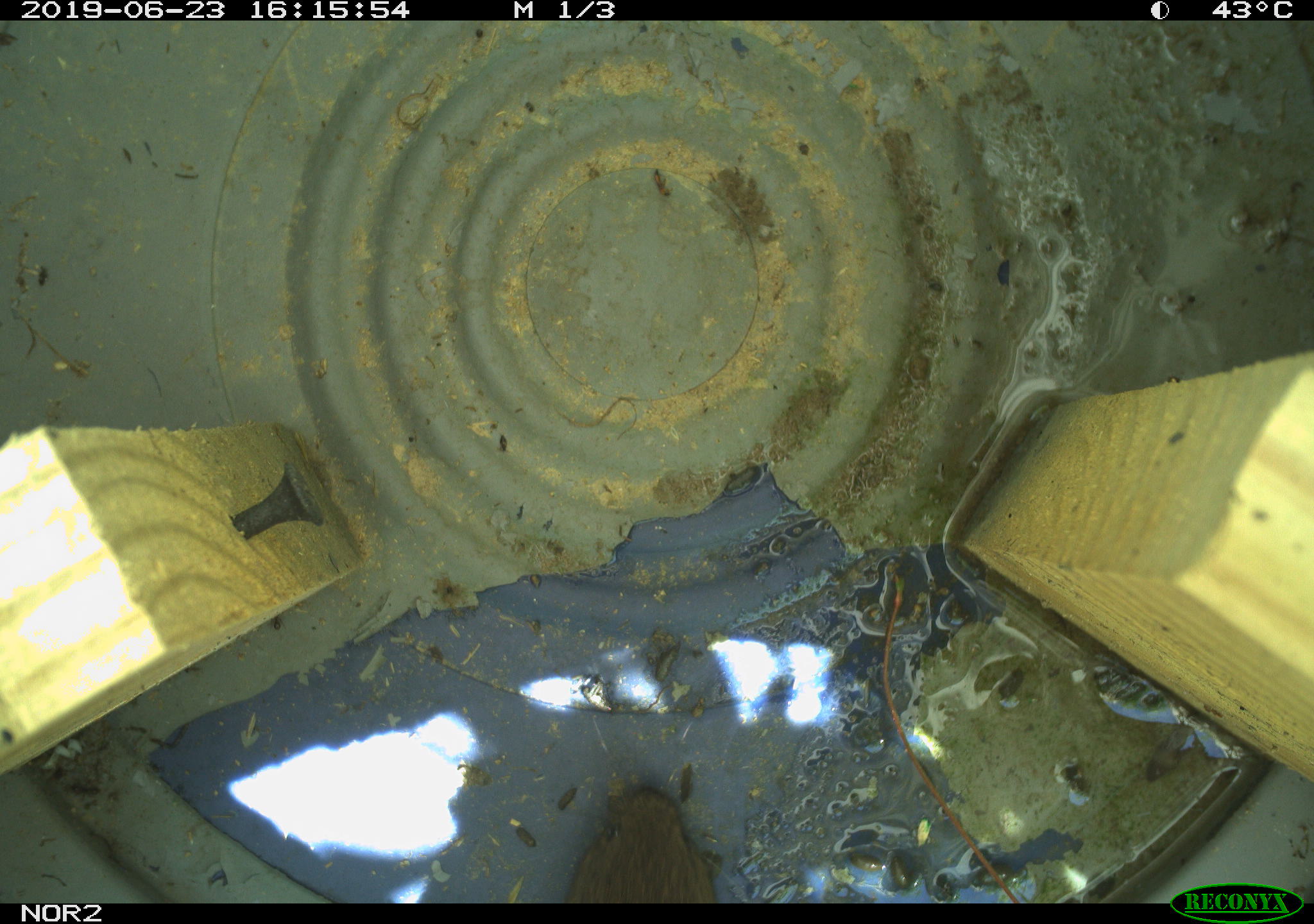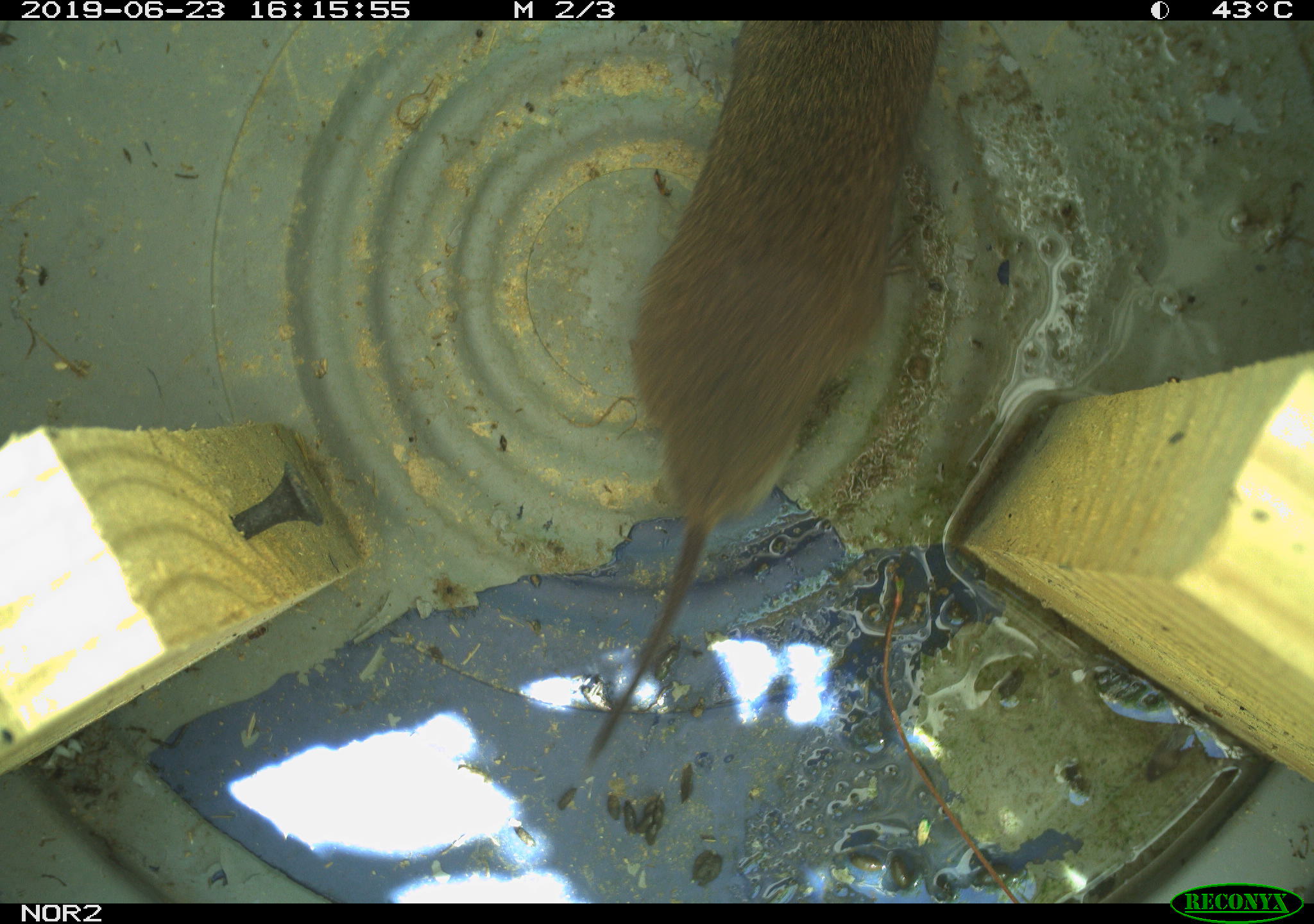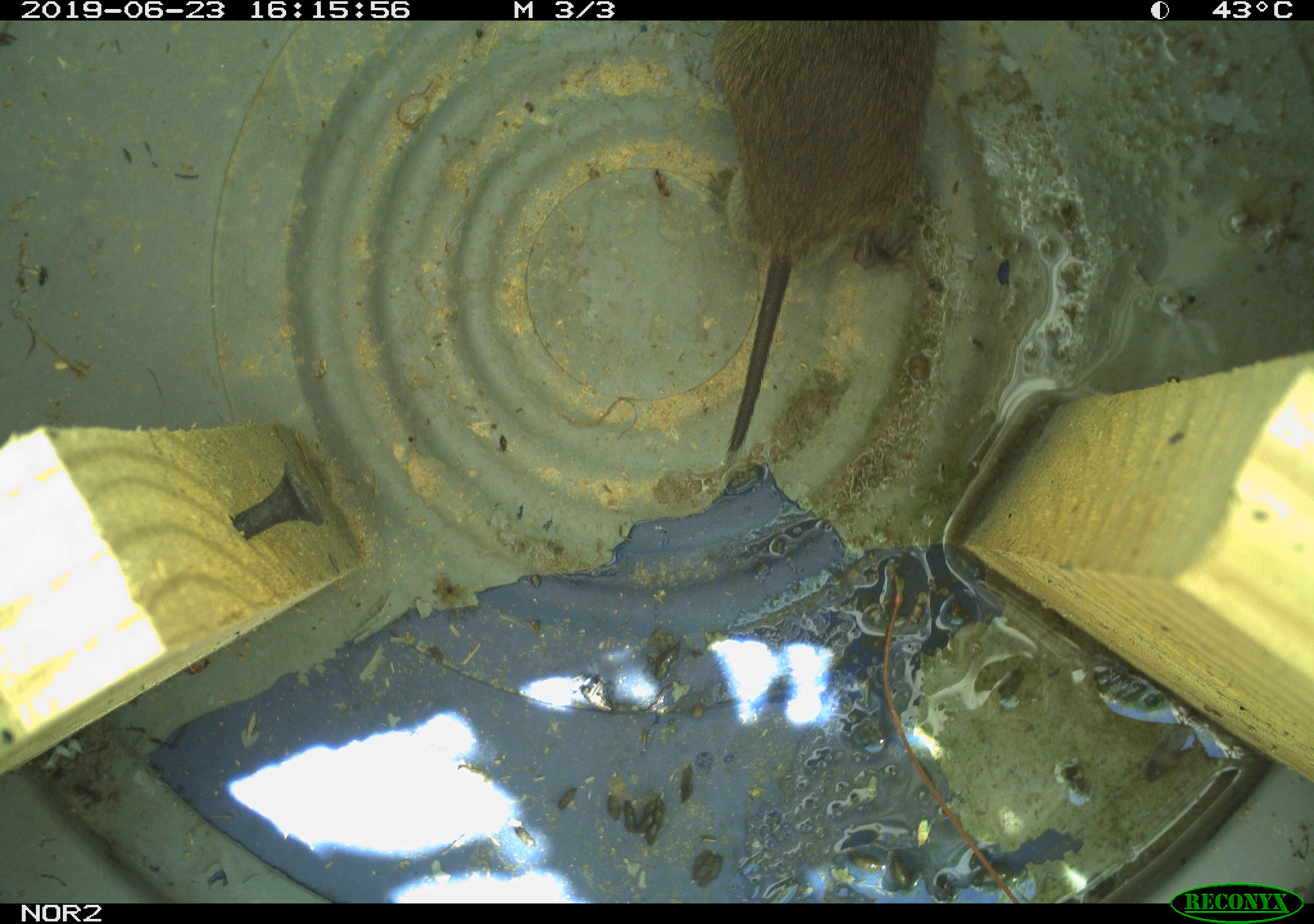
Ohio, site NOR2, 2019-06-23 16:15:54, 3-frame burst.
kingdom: Animalia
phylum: Chordata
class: Mammalia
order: Rodentia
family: Cricetidae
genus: Microtus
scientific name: Microtus pennsylvanicus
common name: meadow vole